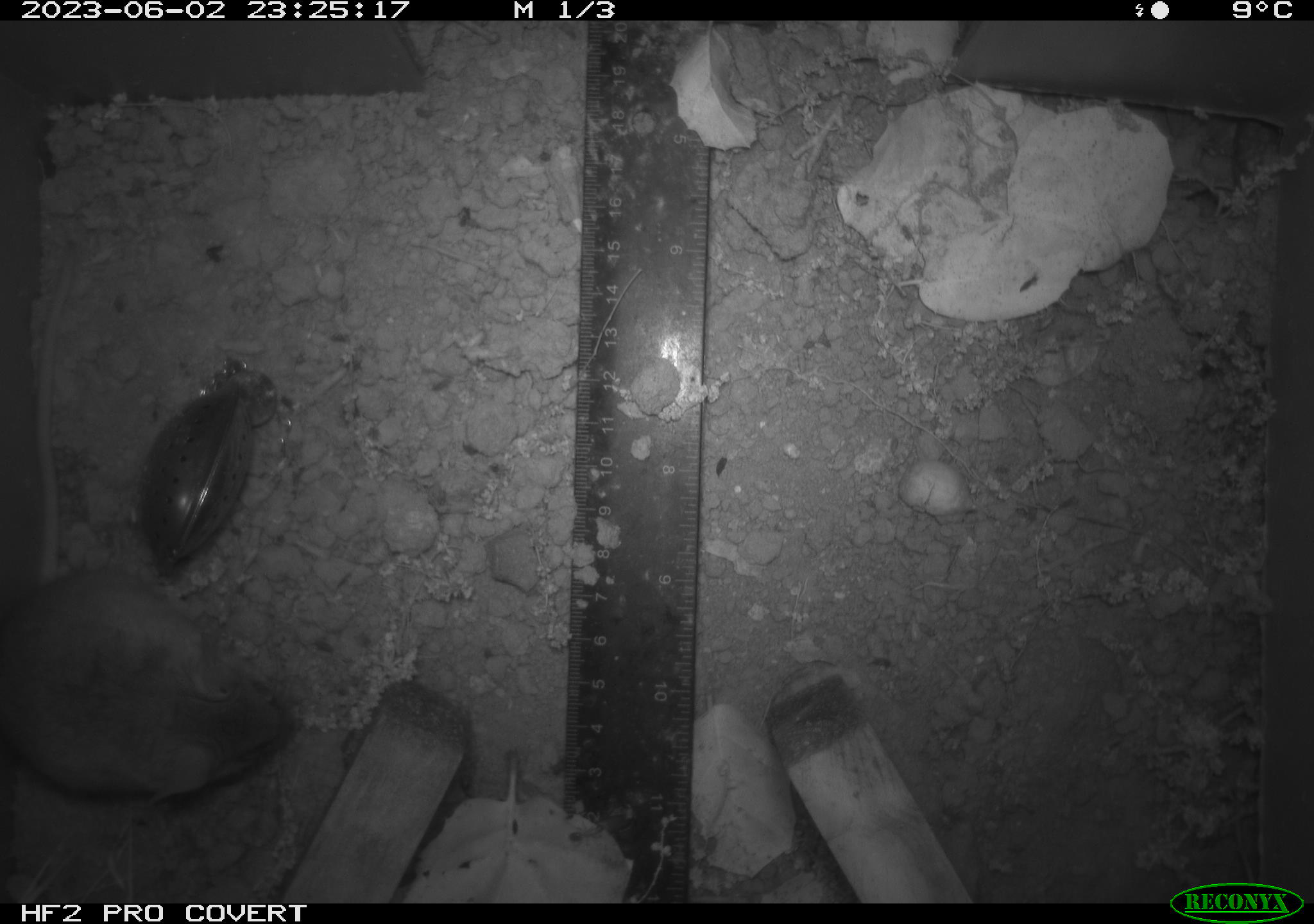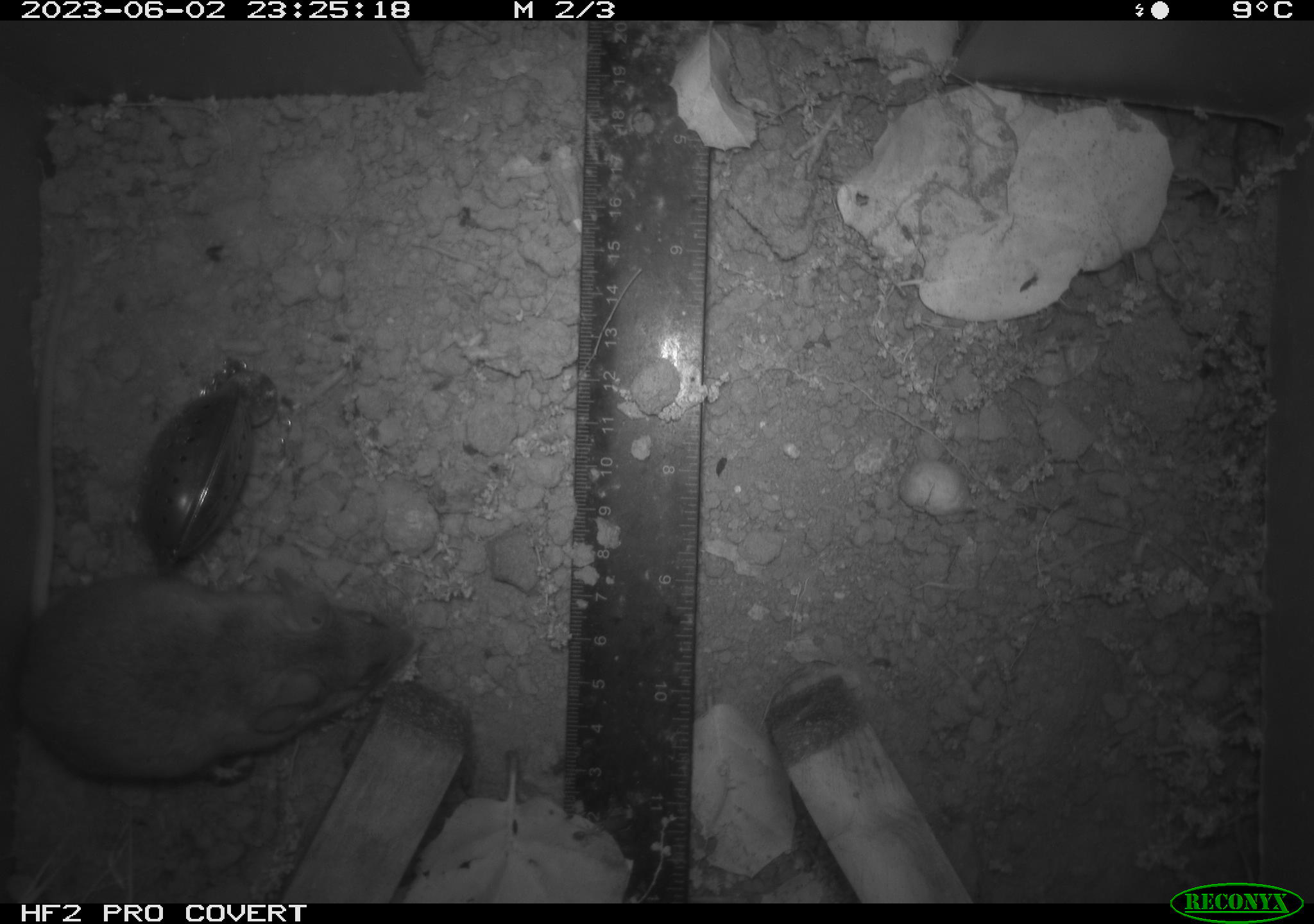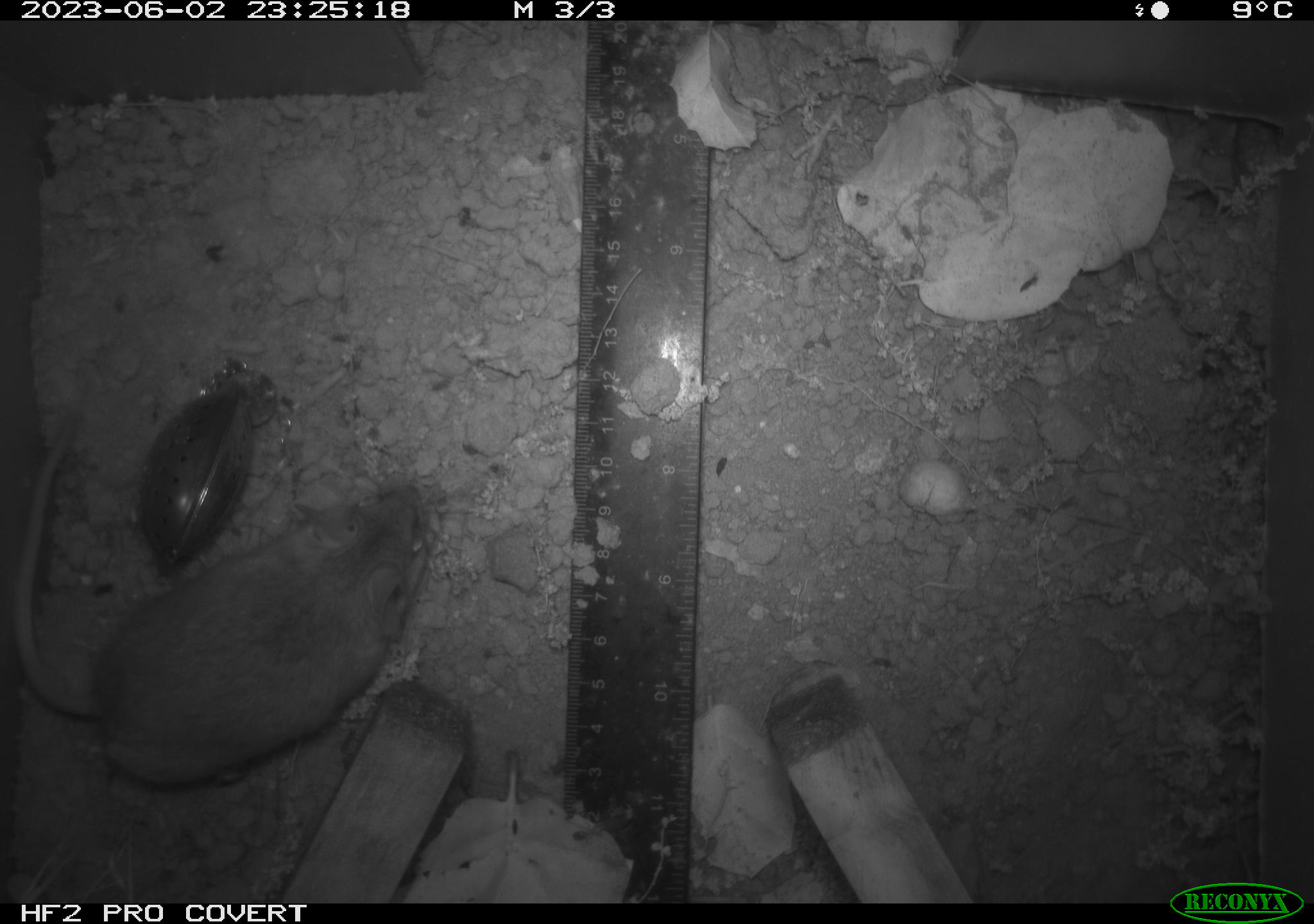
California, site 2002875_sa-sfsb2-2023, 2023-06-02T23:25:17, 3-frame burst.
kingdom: Animalia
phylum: Chordata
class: Mammalia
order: Rodentia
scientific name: Rodentia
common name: mouse species